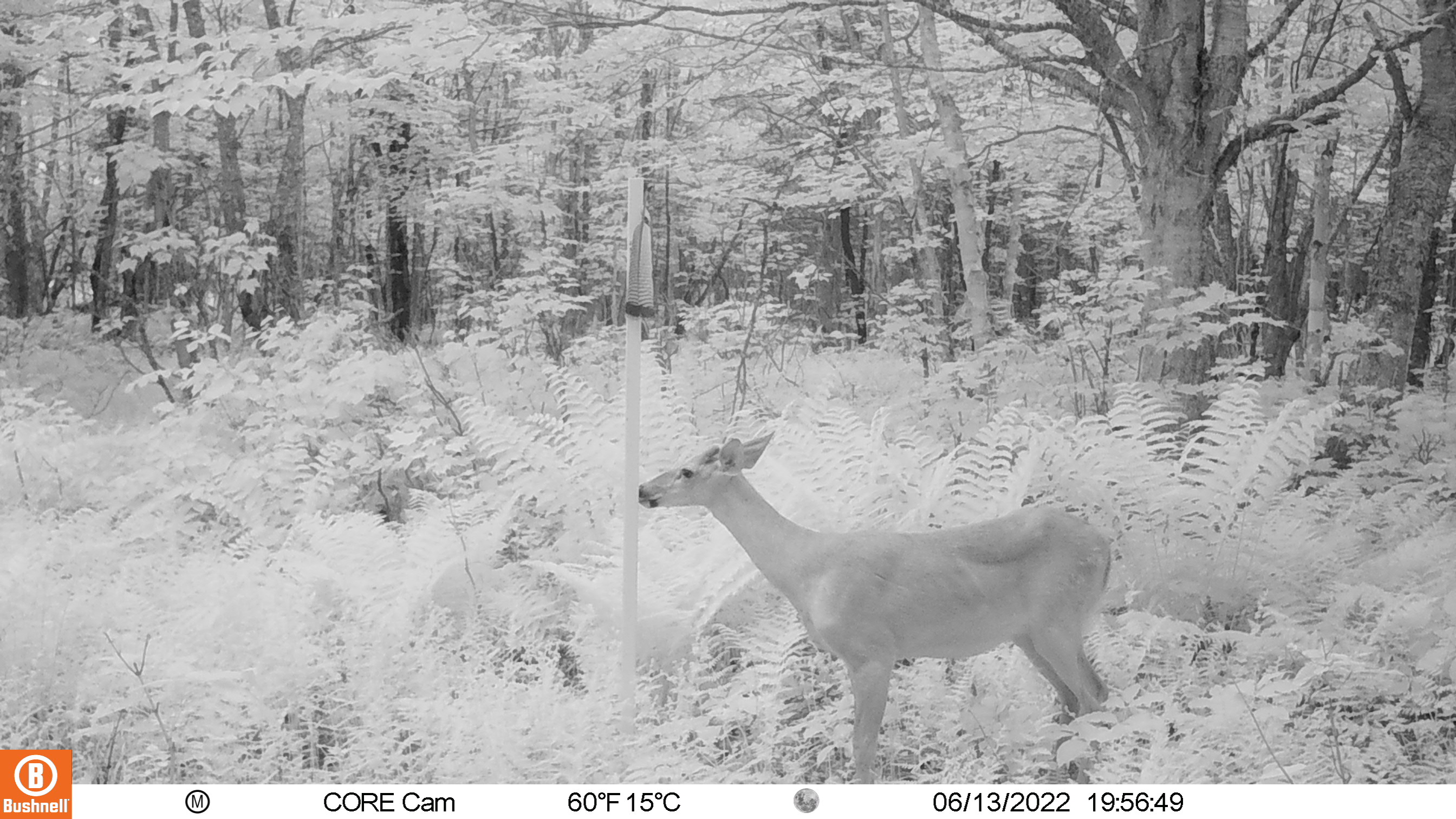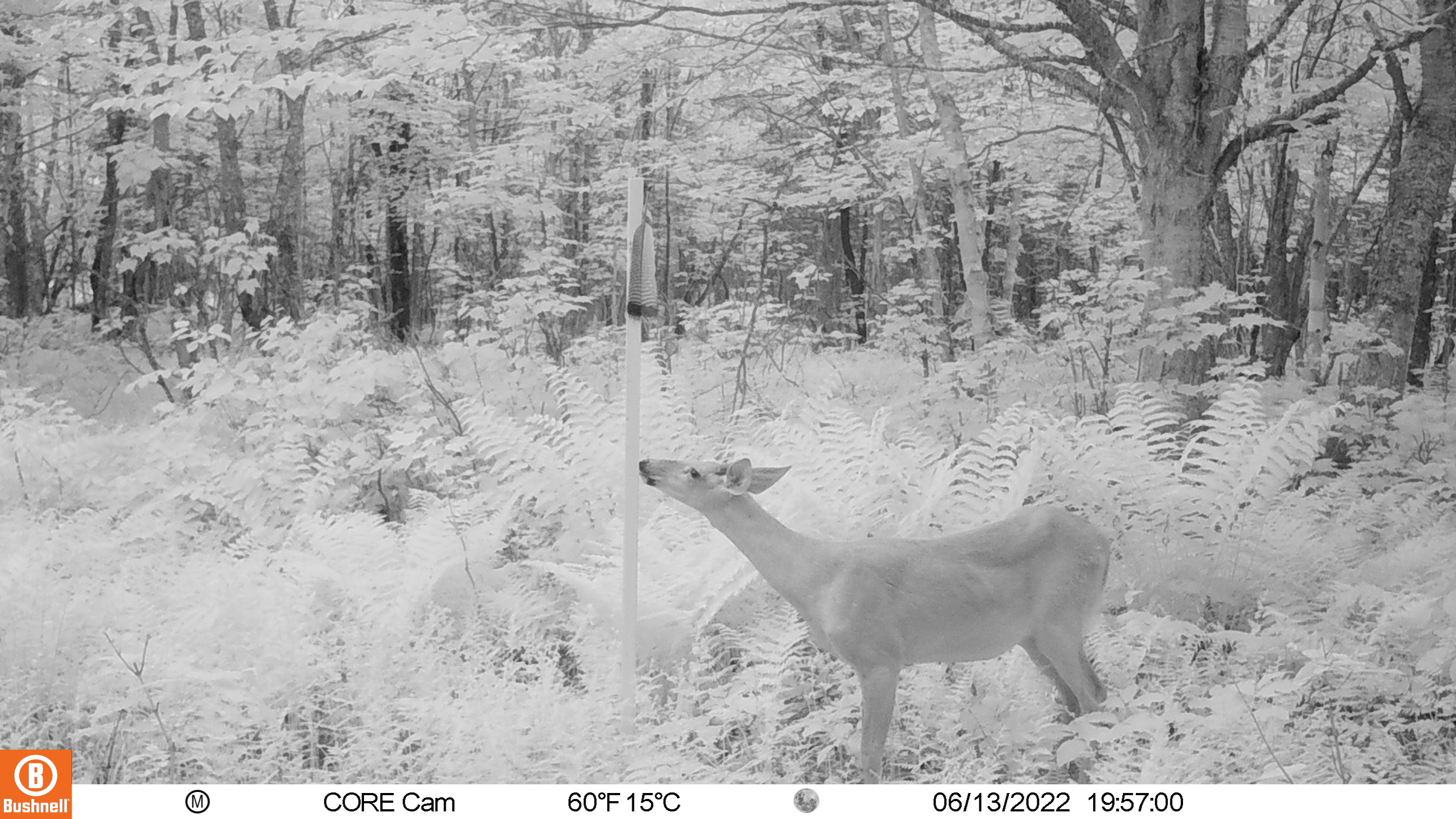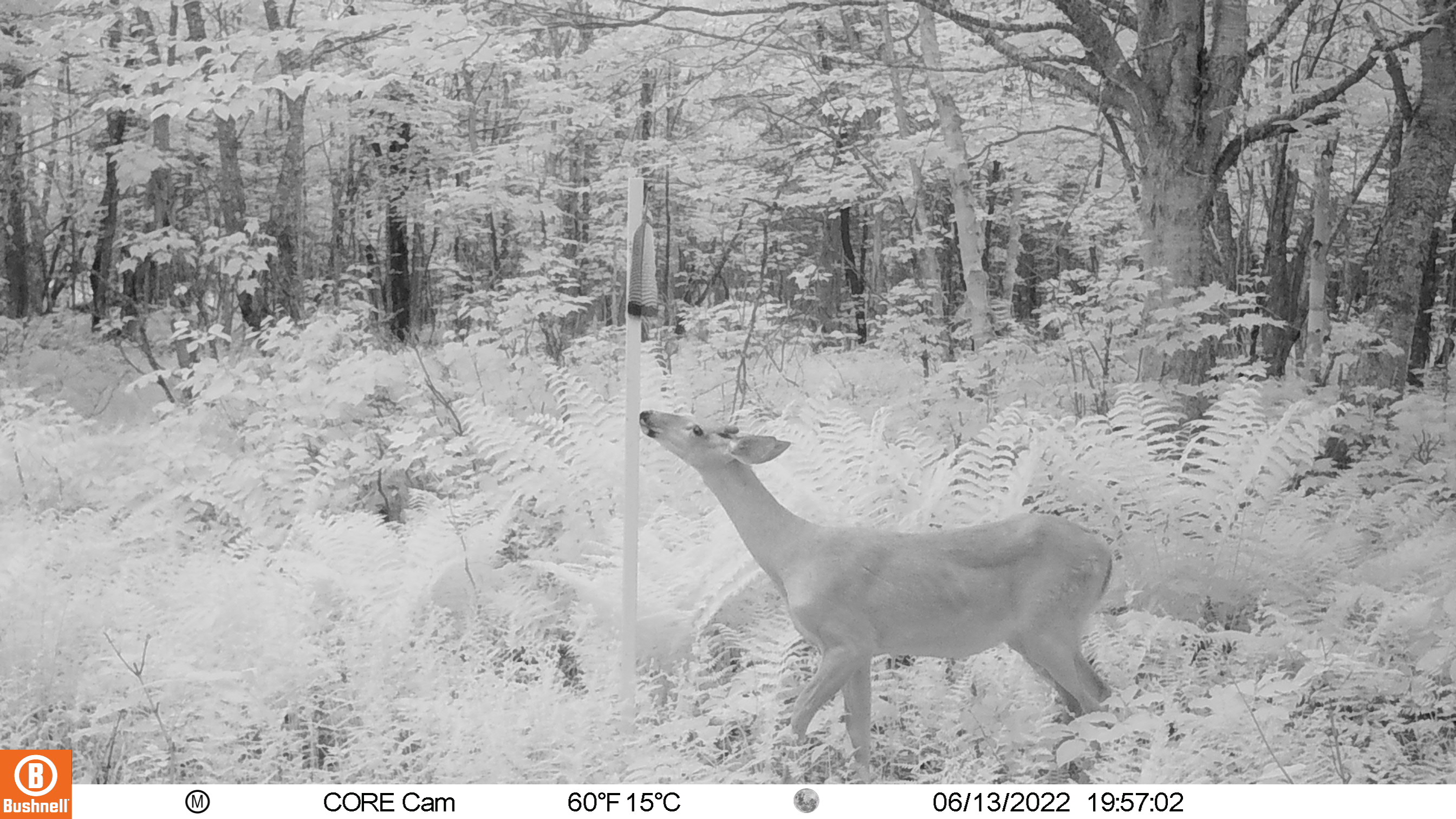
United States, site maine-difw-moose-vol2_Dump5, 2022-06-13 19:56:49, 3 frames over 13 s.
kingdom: Animalia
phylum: Chordata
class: Mammalia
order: Artiodactyla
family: Cervidae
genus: Odocoileus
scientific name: Odocoileus virginianus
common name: white-tailed deer